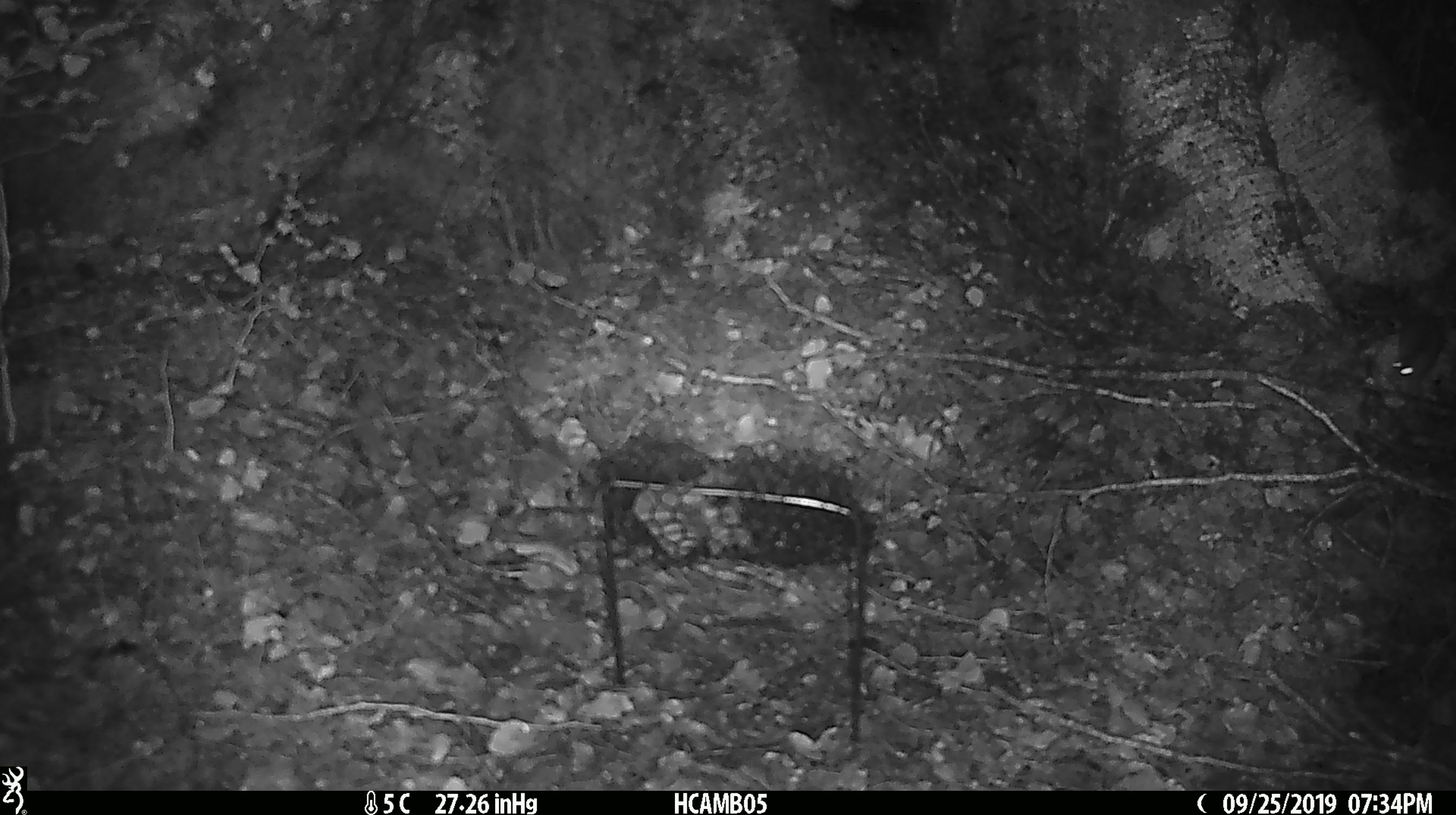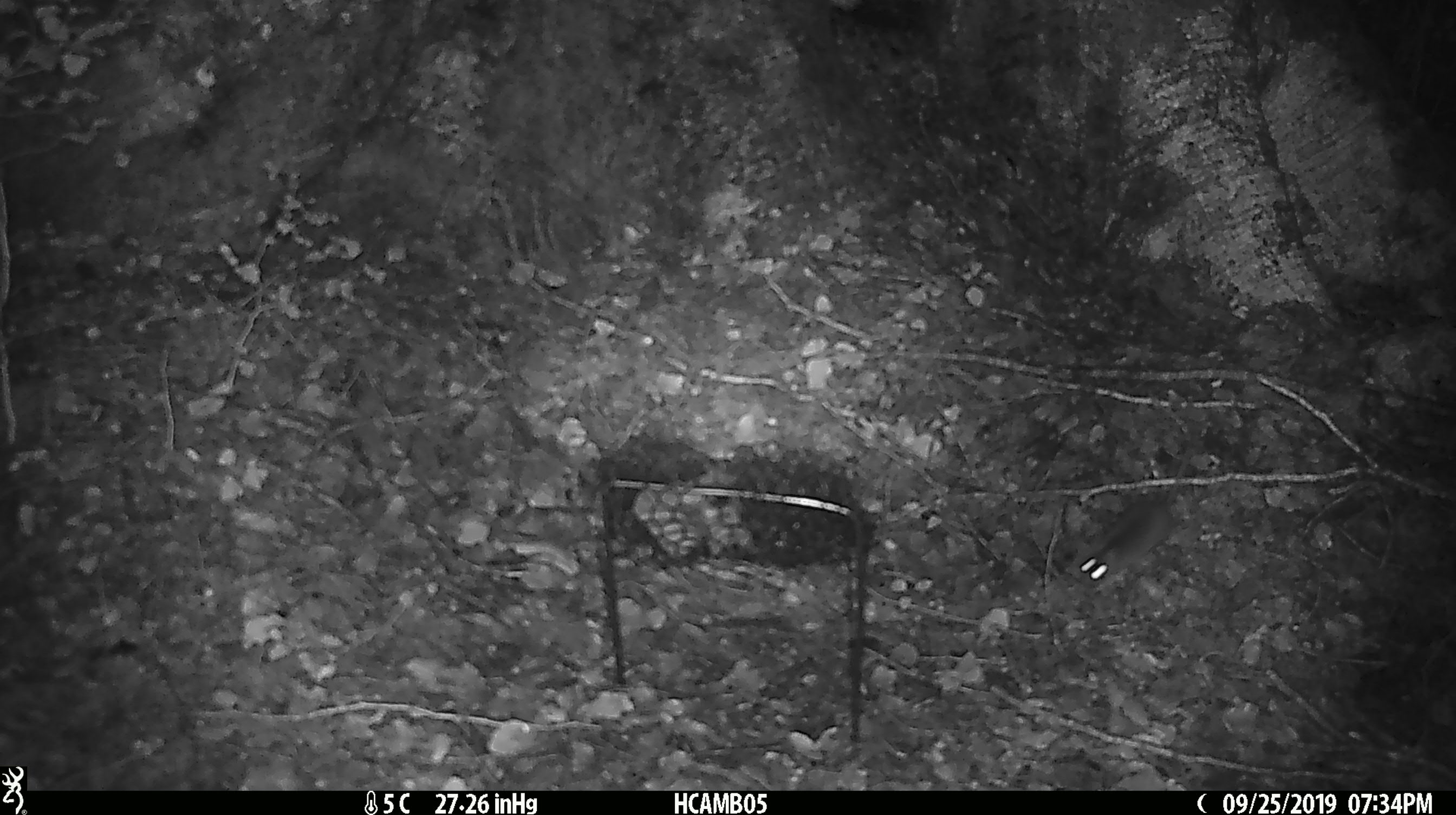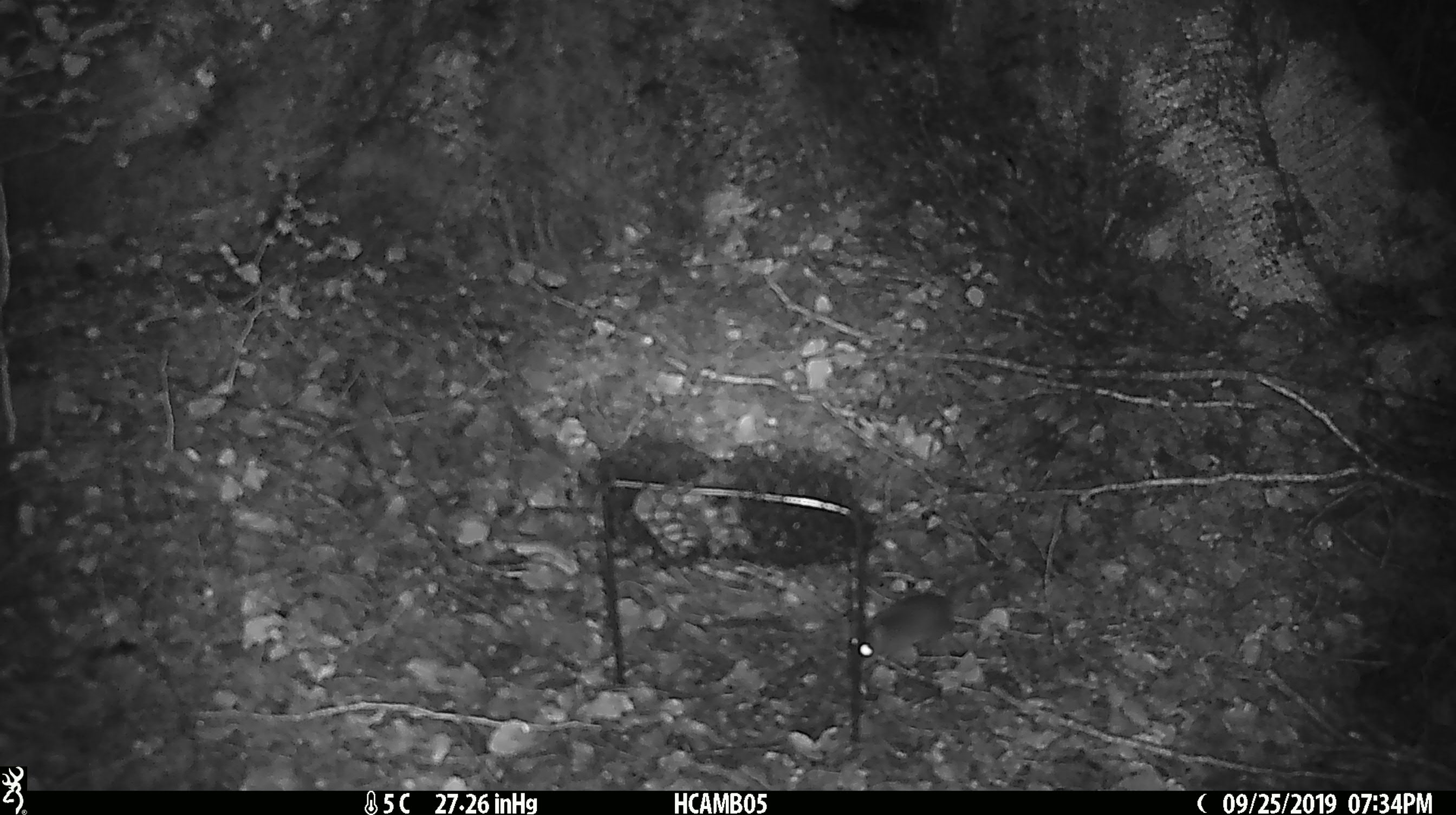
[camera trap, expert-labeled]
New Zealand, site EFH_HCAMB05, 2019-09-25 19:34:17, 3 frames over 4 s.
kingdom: Animalia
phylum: Chordata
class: Mammalia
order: Rodentia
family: Muridae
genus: Mus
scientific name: Mus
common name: mouse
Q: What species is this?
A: Mouse (Mus).